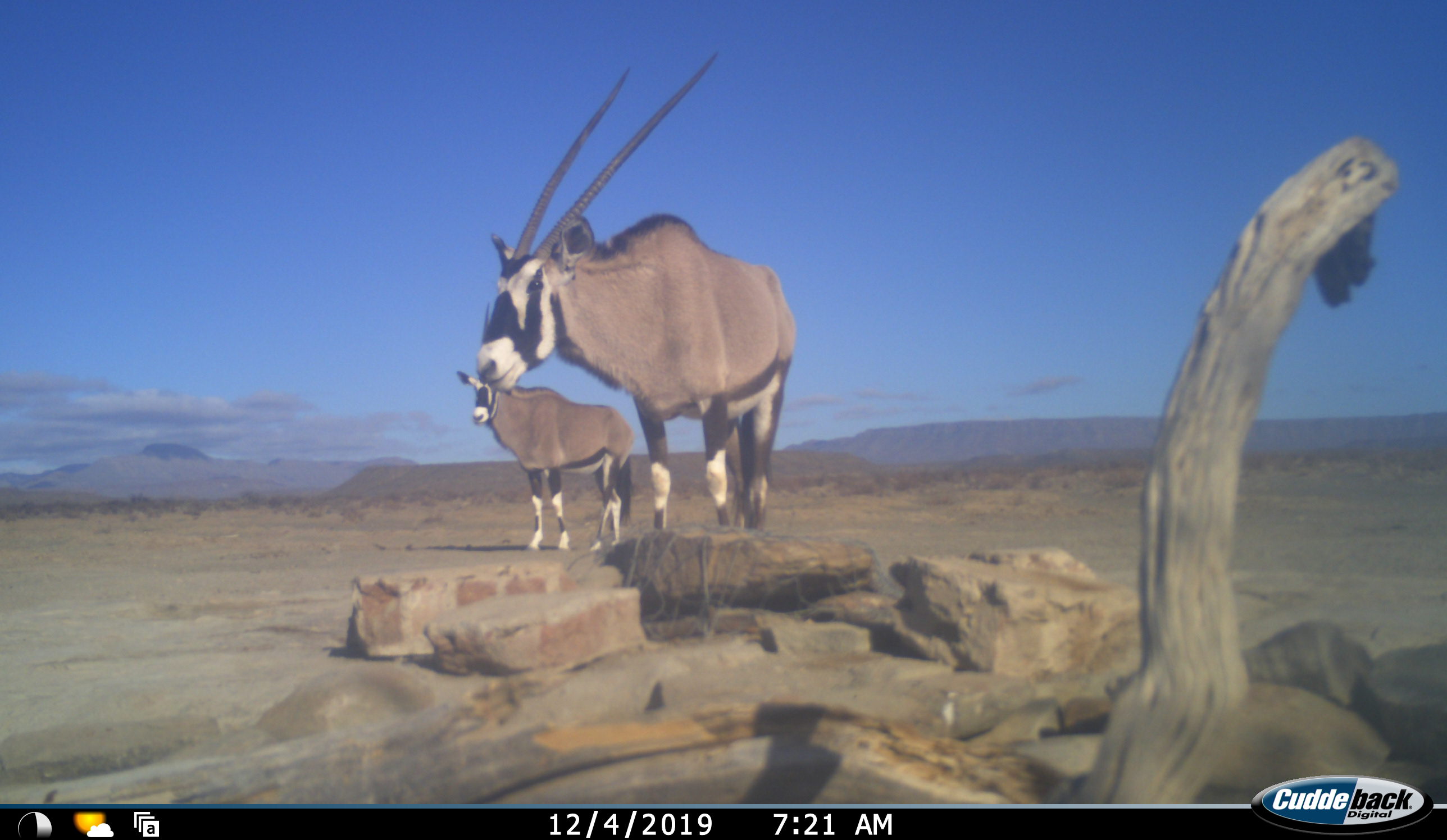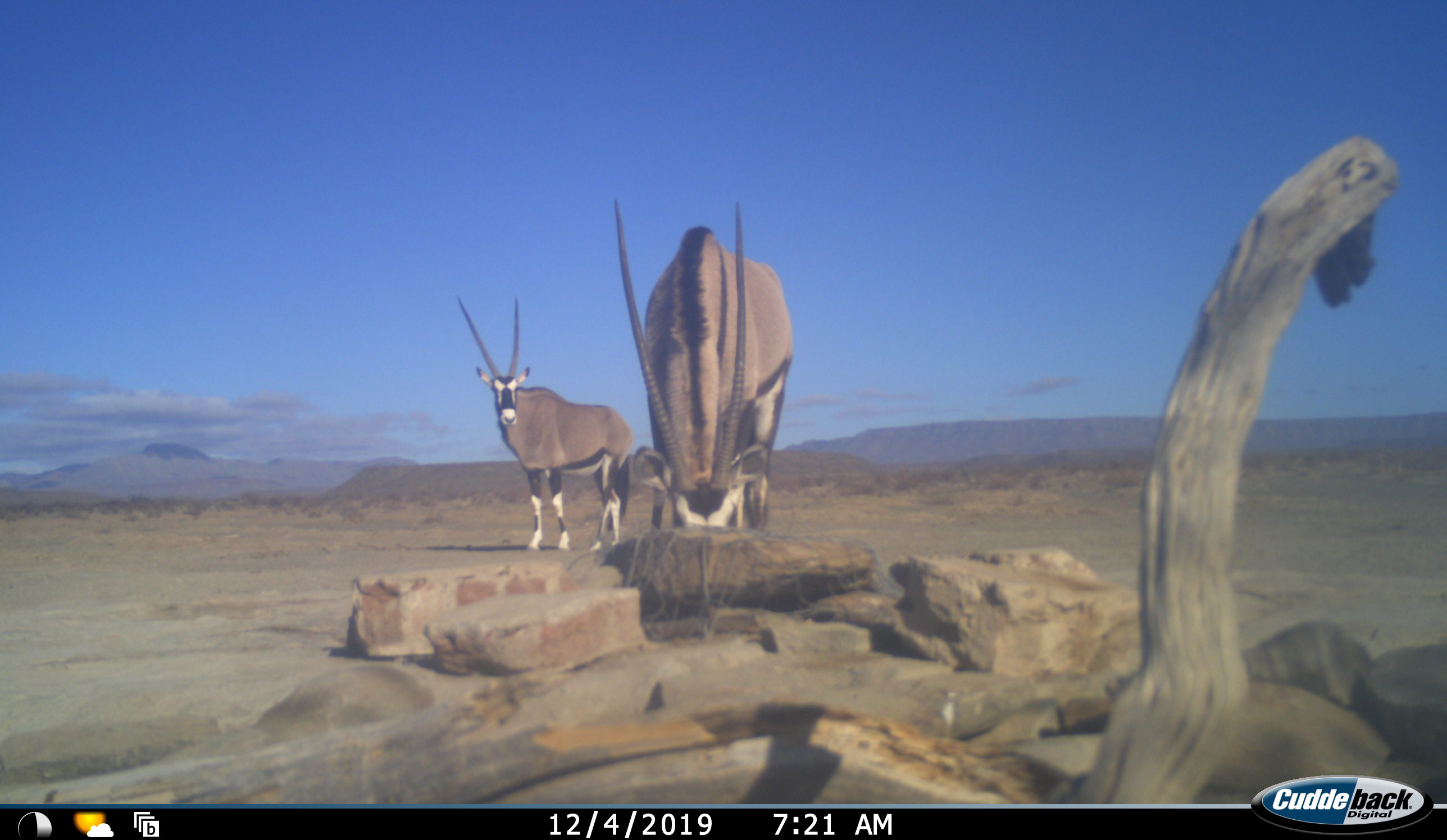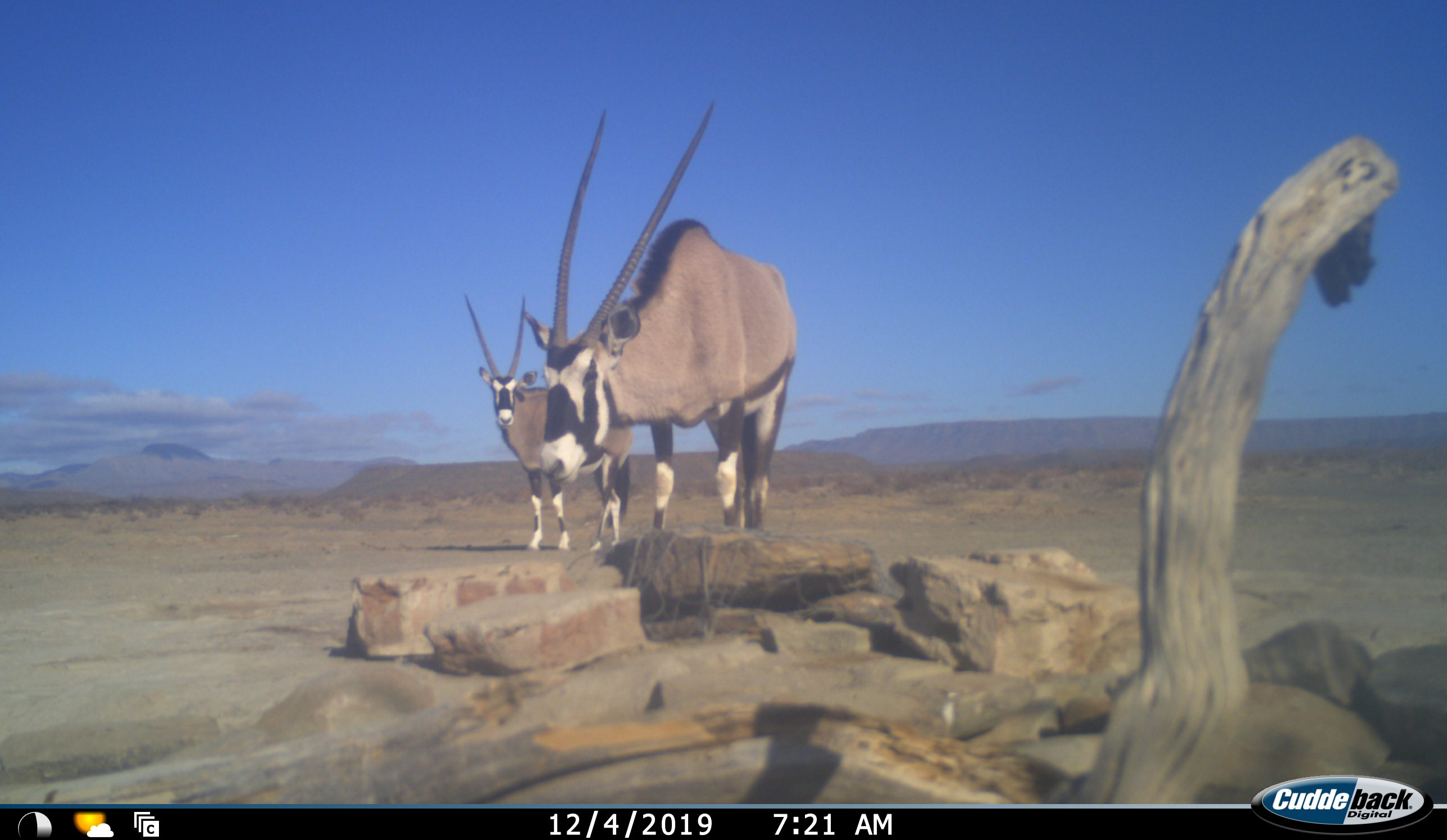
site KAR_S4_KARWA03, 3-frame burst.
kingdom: Animalia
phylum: Chordata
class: Mammalia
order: Artiodactyla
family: Bovidae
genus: Oryx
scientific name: Oryx gazella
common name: gemsbok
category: oryx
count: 2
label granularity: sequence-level